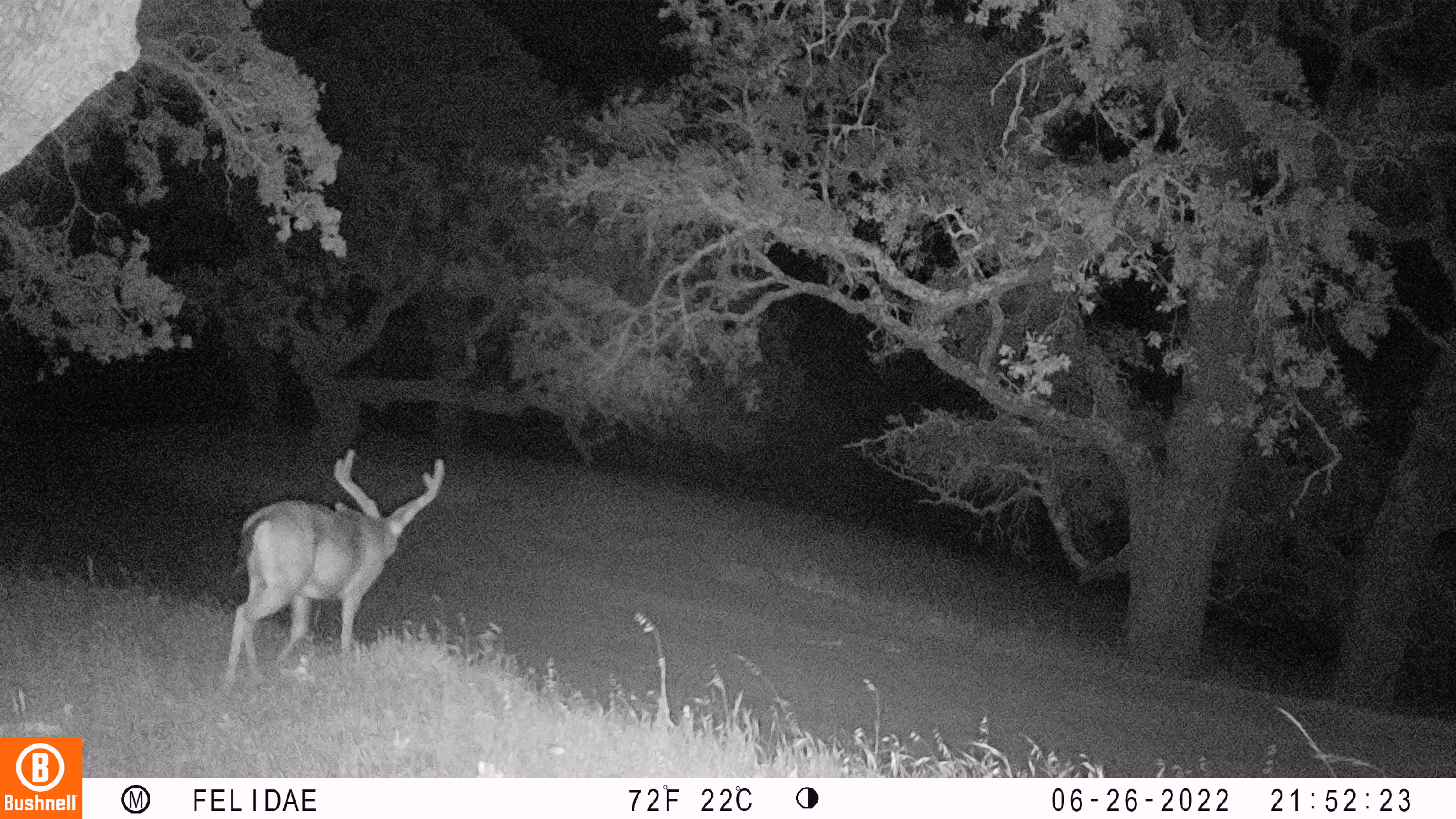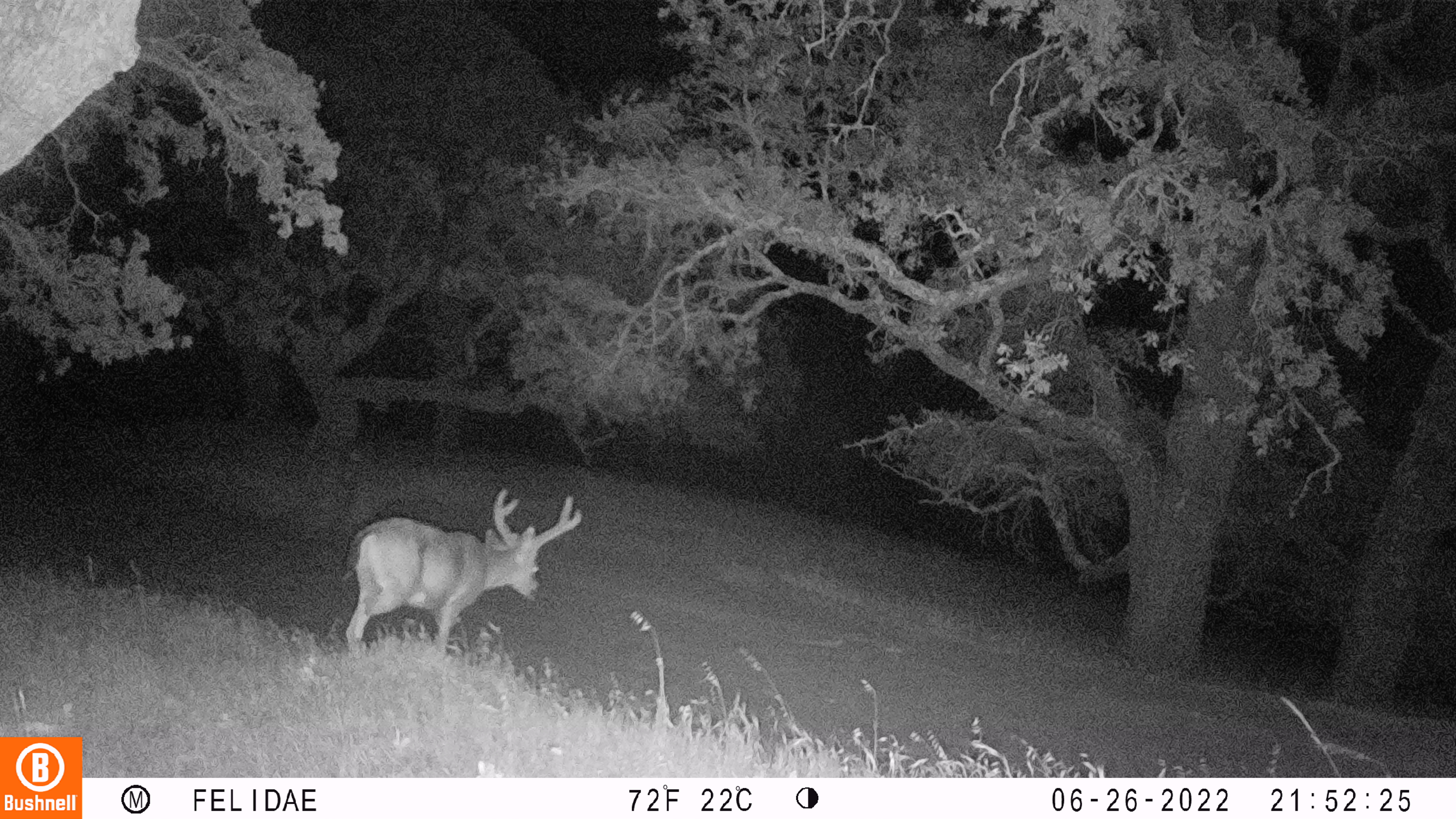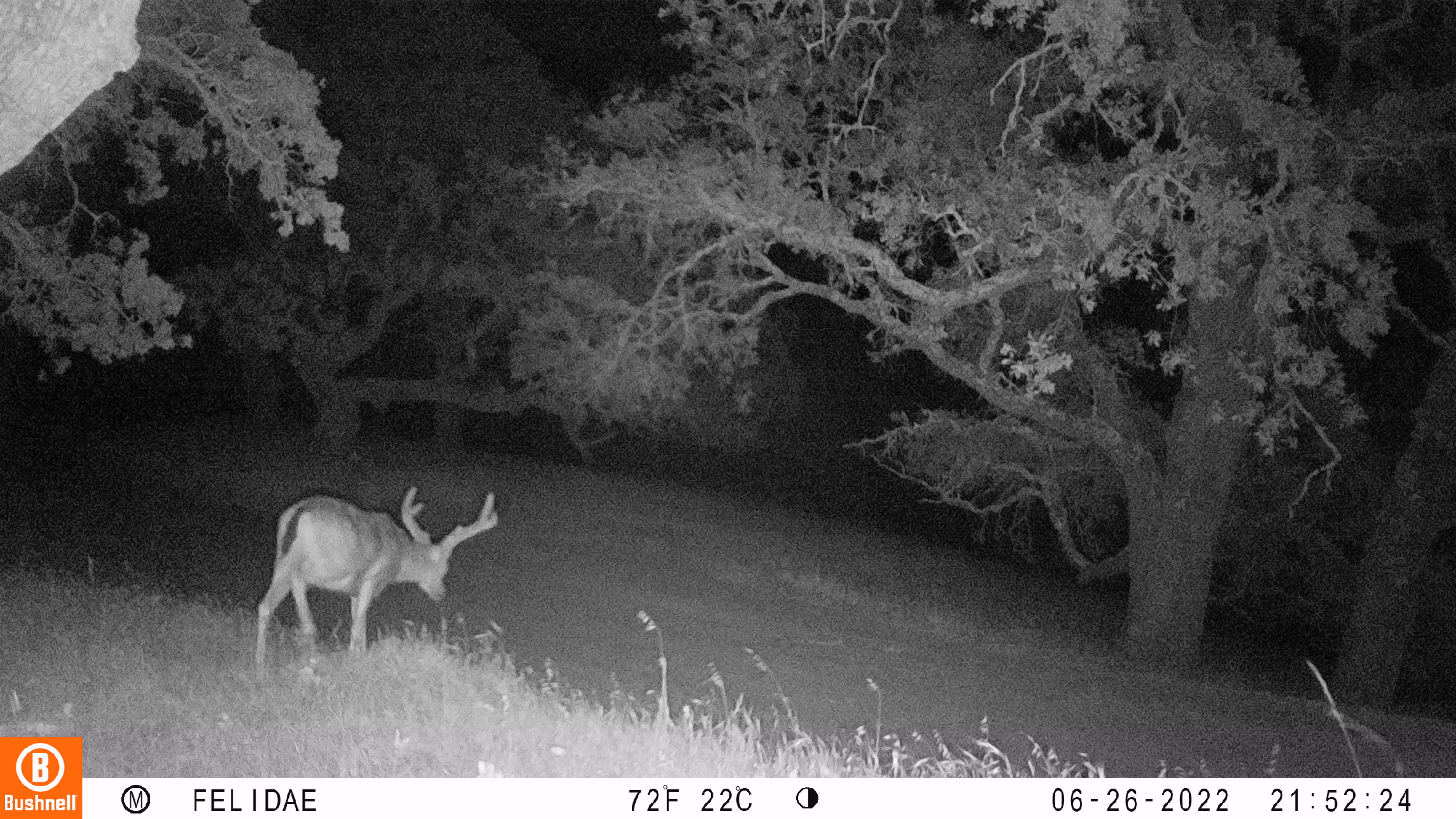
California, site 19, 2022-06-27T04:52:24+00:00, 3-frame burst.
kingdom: Animalia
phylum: Chordata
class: Mammalia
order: Artiodactyla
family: Cervidae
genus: Odocoileus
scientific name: Odocoileus hemionus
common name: mule deer